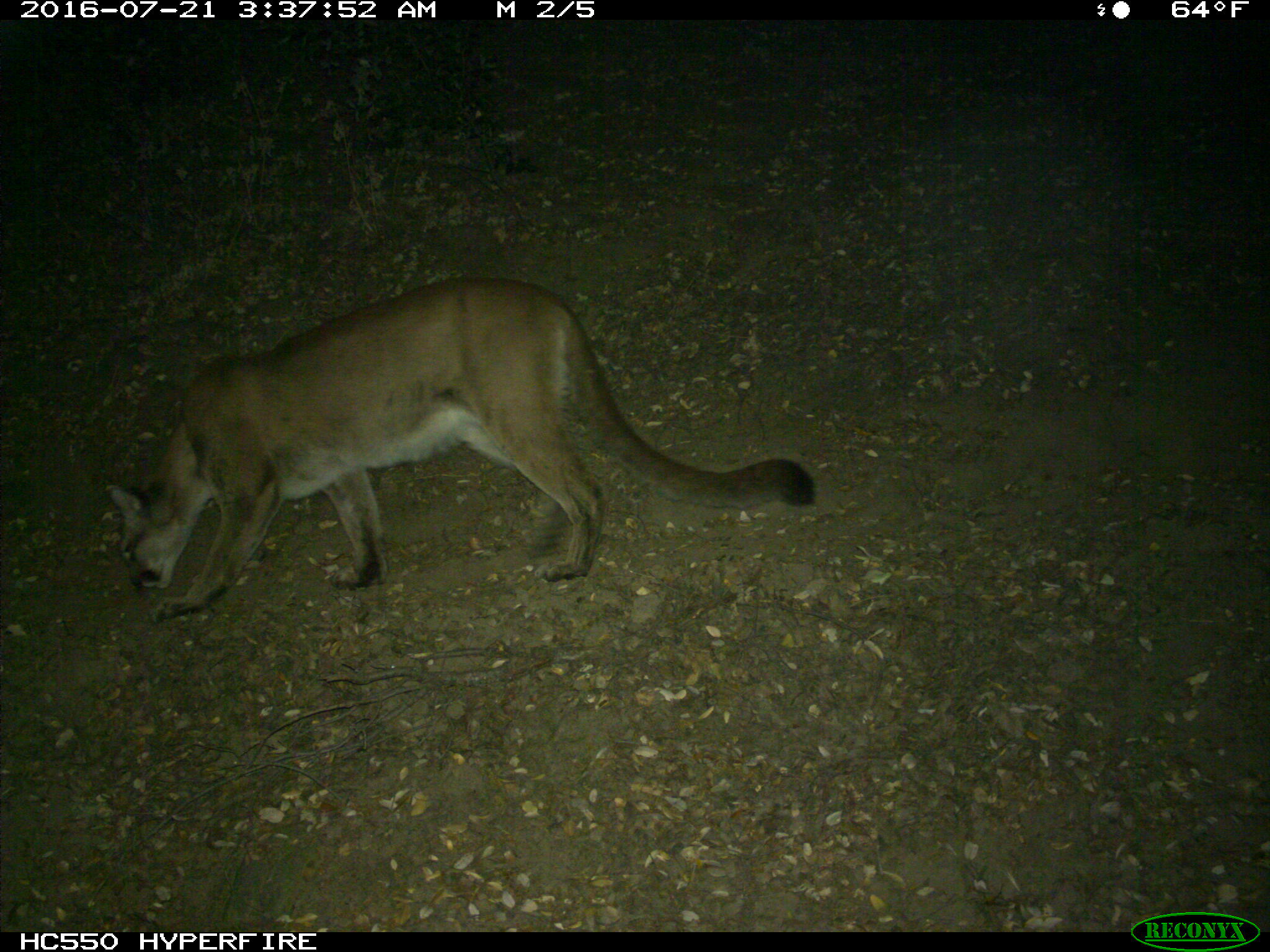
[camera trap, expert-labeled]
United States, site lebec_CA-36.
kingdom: Animalia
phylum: Chordata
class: Mammalia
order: Carnivora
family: Felidae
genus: Puma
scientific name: Puma concolor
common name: mountain lion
Puma concolor (mountain lion).